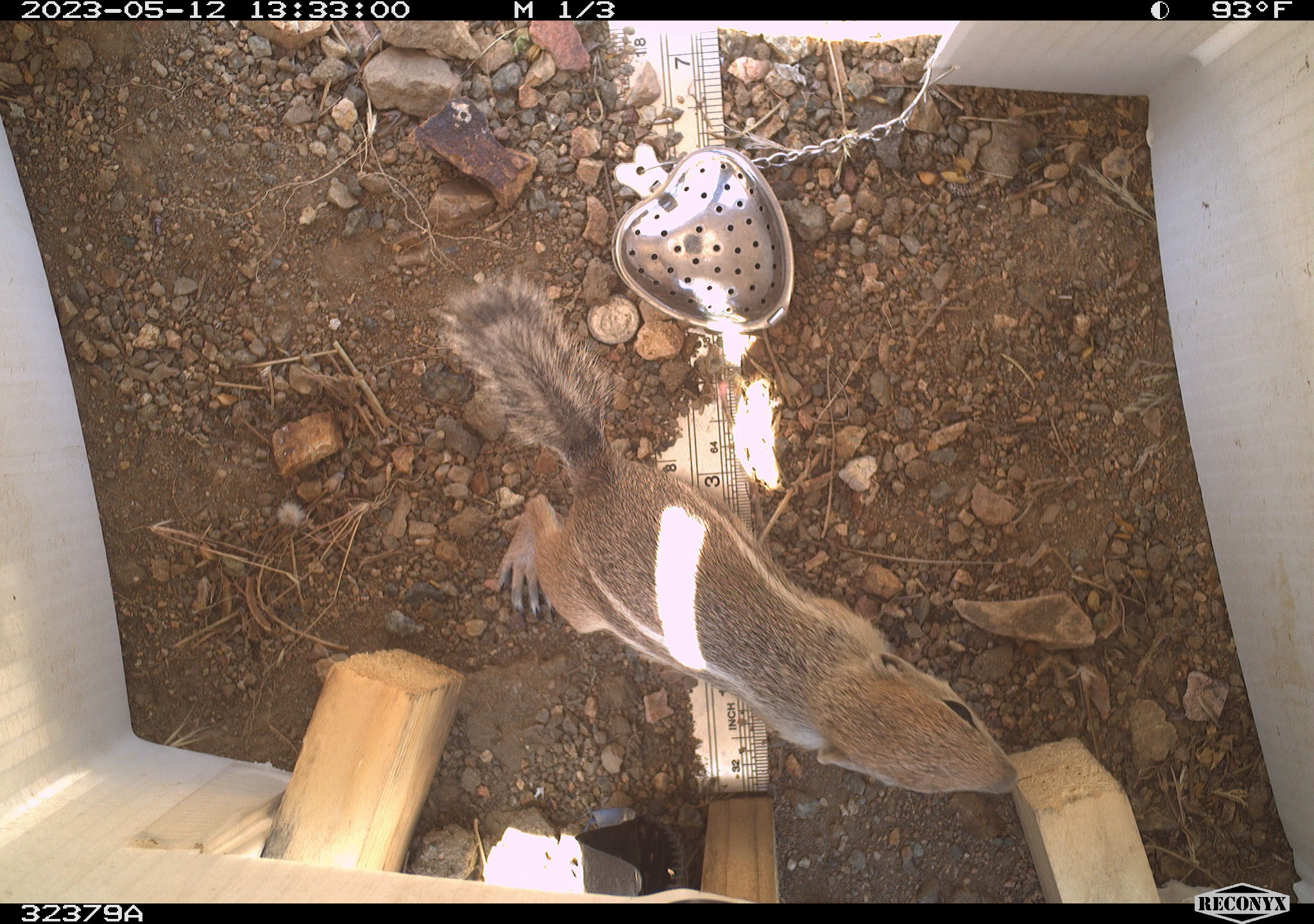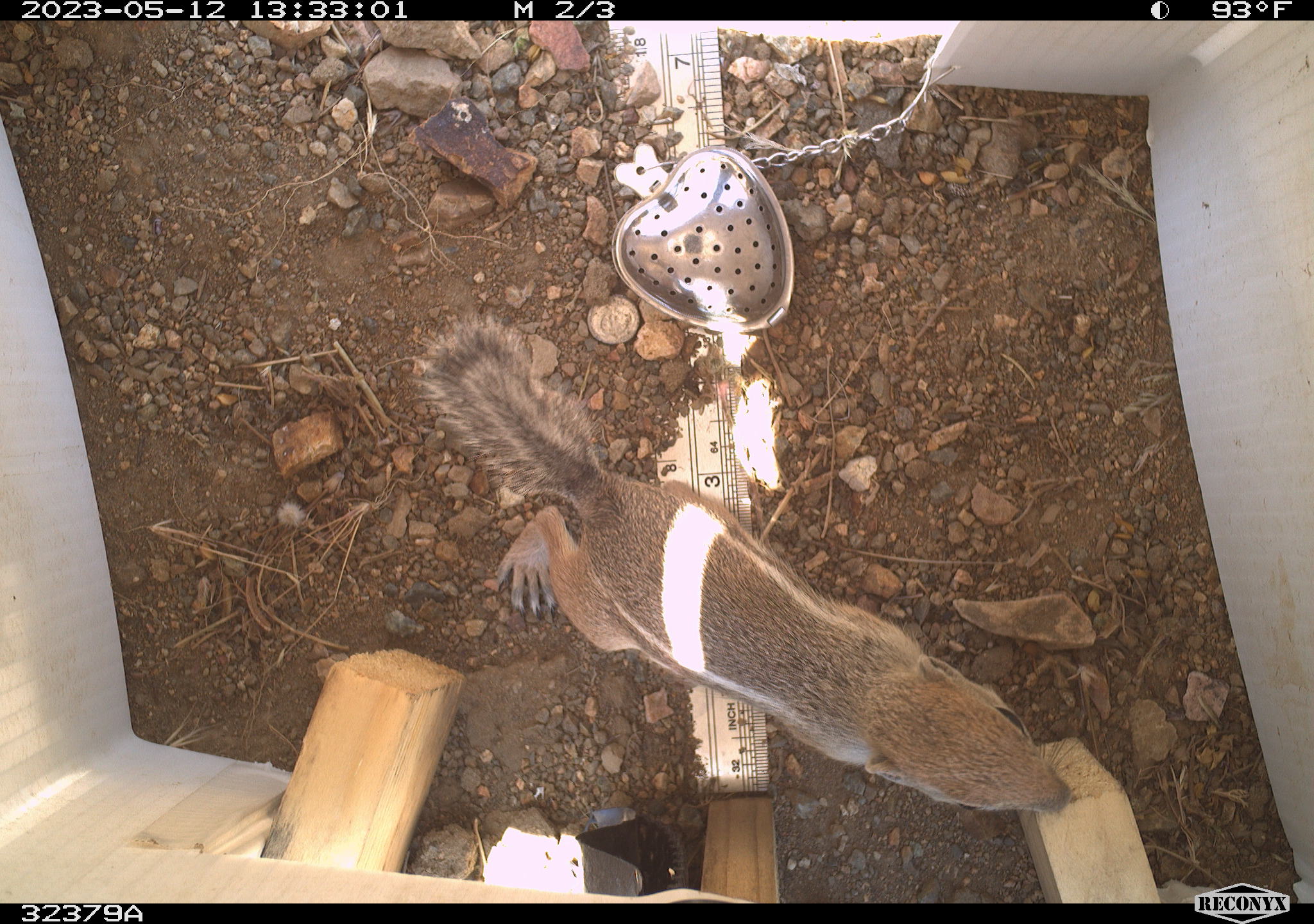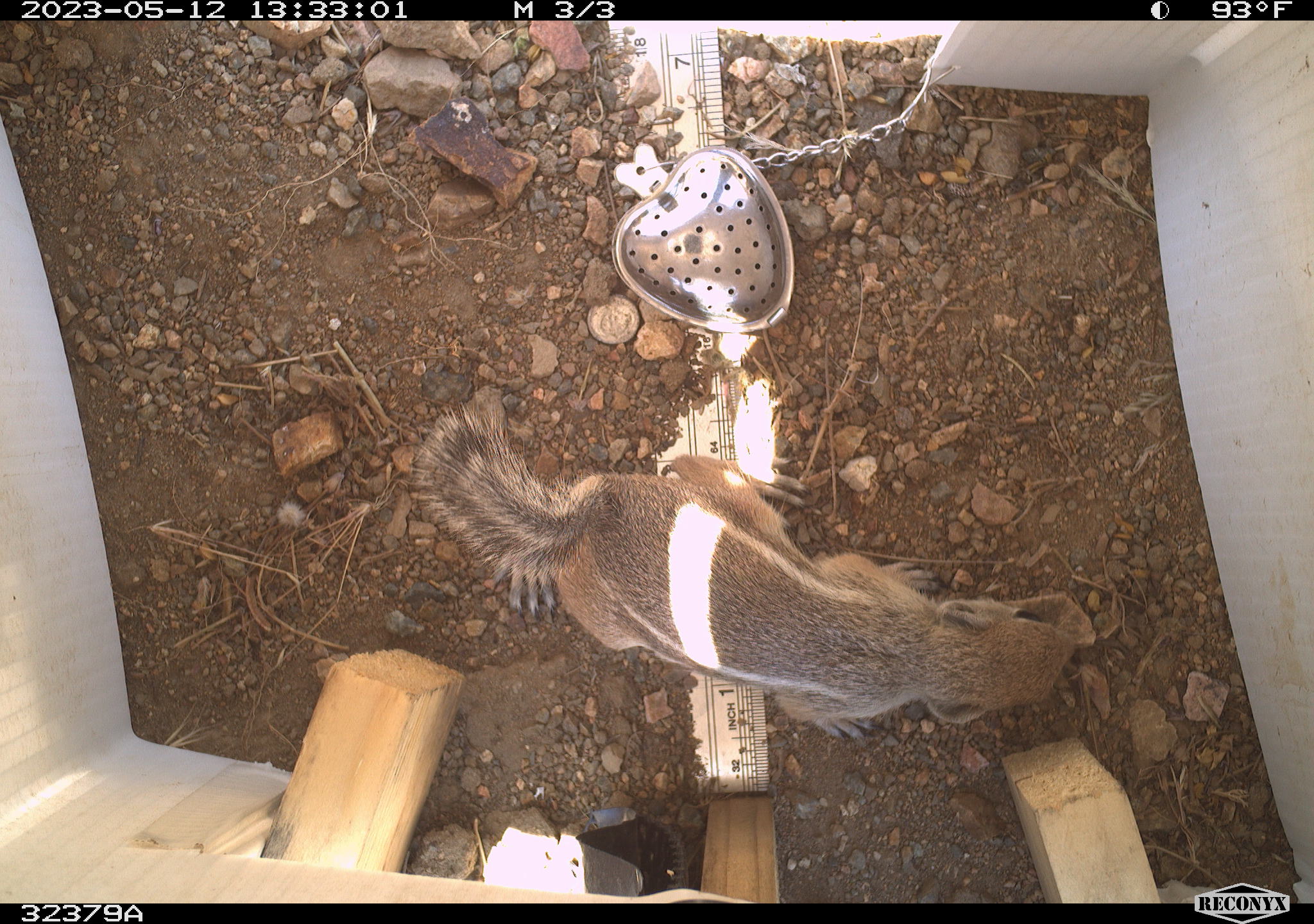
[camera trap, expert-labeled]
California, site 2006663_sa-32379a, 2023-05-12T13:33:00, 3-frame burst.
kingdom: Animalia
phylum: Chordata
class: Mammalia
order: Rodentia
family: Sciuridae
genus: Ammospermophilus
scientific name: Ammospermophilus leucurus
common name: white-tailed antelope squirrel